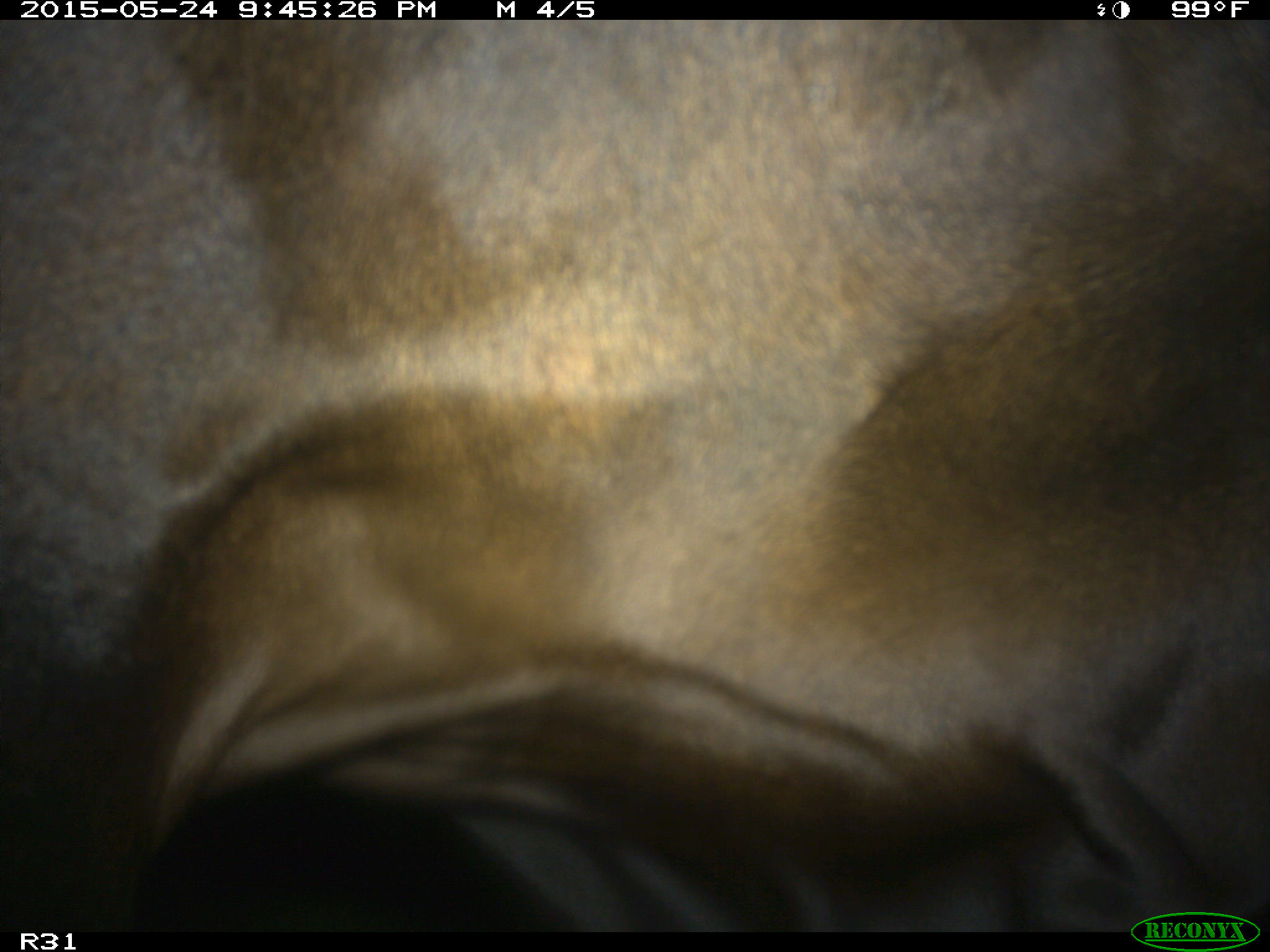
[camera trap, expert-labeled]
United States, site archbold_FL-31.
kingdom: Animalia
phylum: Chordata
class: Mammalia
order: Artiodactyla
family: Bovidae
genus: Bos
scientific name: Bos taurus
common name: domestic cow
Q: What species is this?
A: Bos taurus (domestic cow).